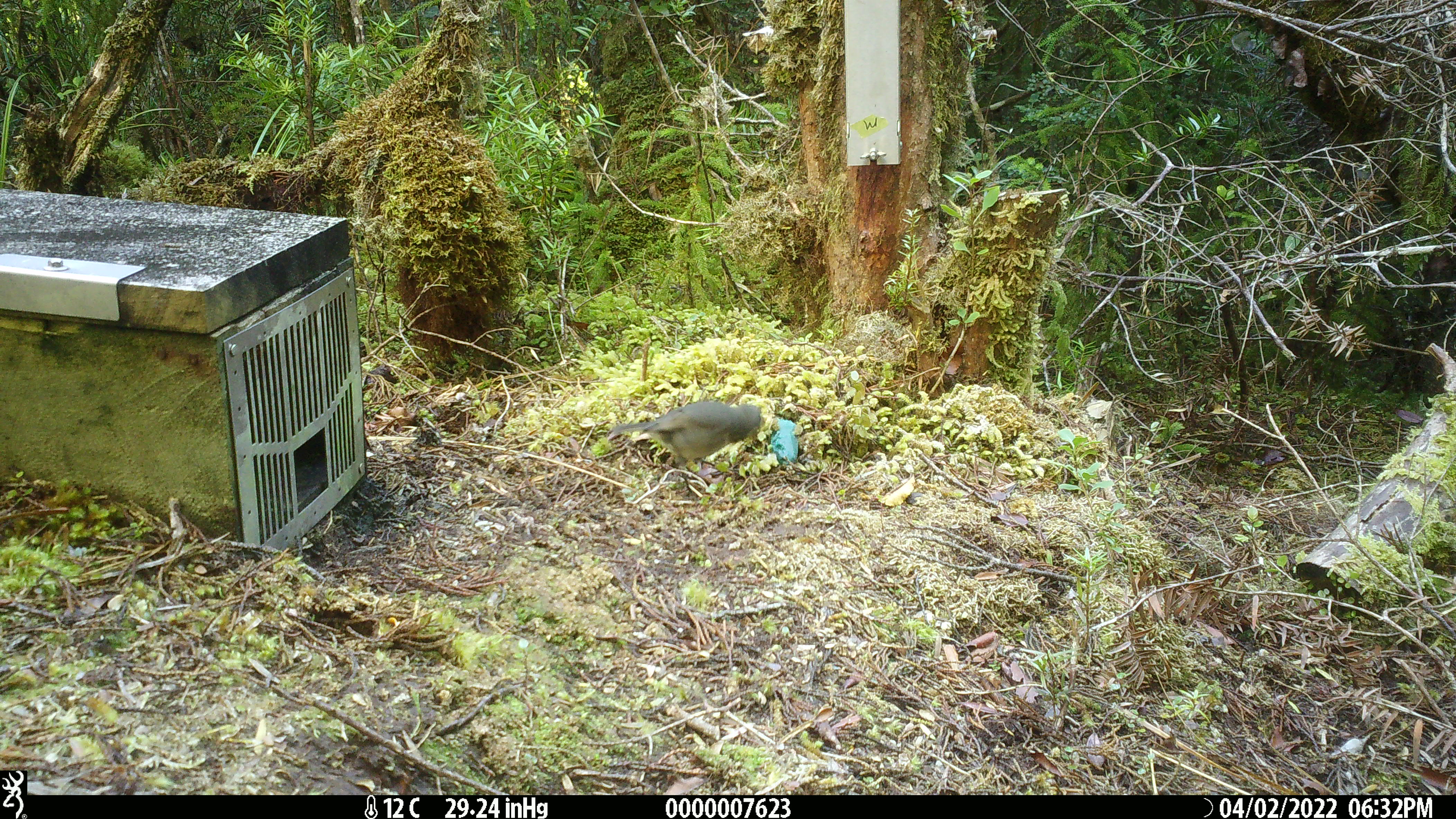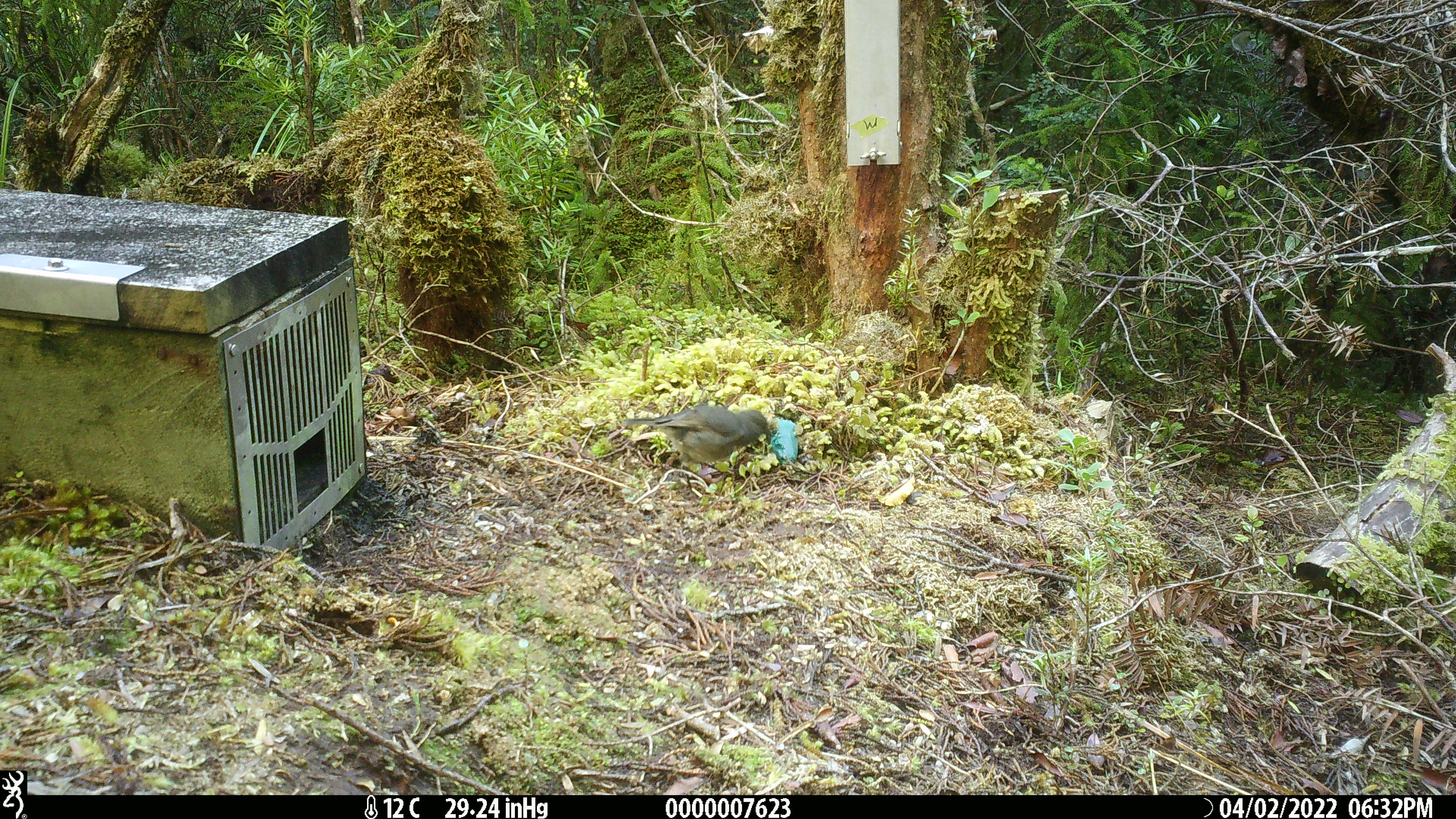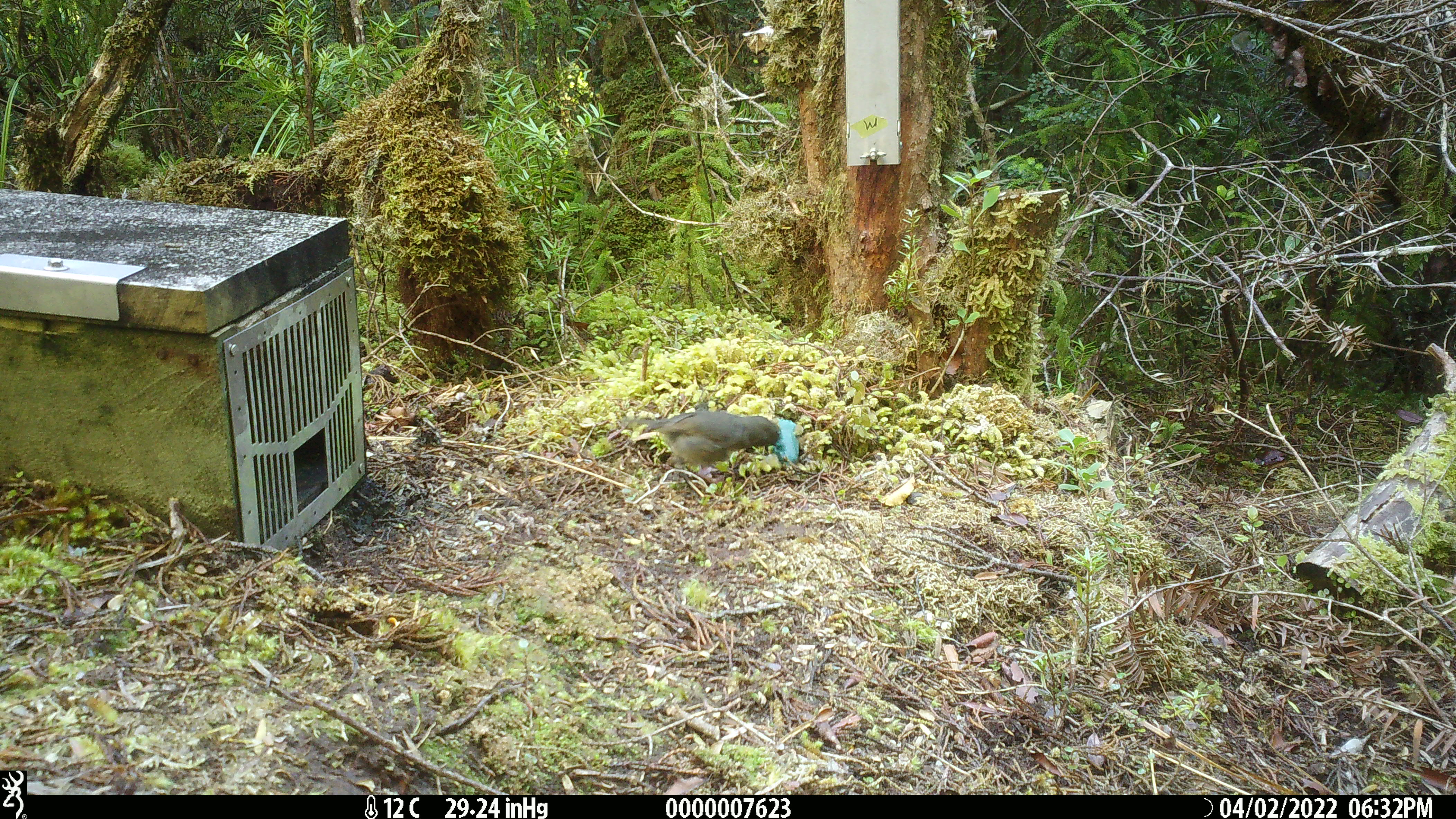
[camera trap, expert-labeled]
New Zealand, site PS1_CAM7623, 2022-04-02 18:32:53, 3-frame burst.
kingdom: Animalia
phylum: Chordata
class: Aves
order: Passeriformes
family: Petroicidae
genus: Petroica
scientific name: Petroica australis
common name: new zealand robin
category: robin